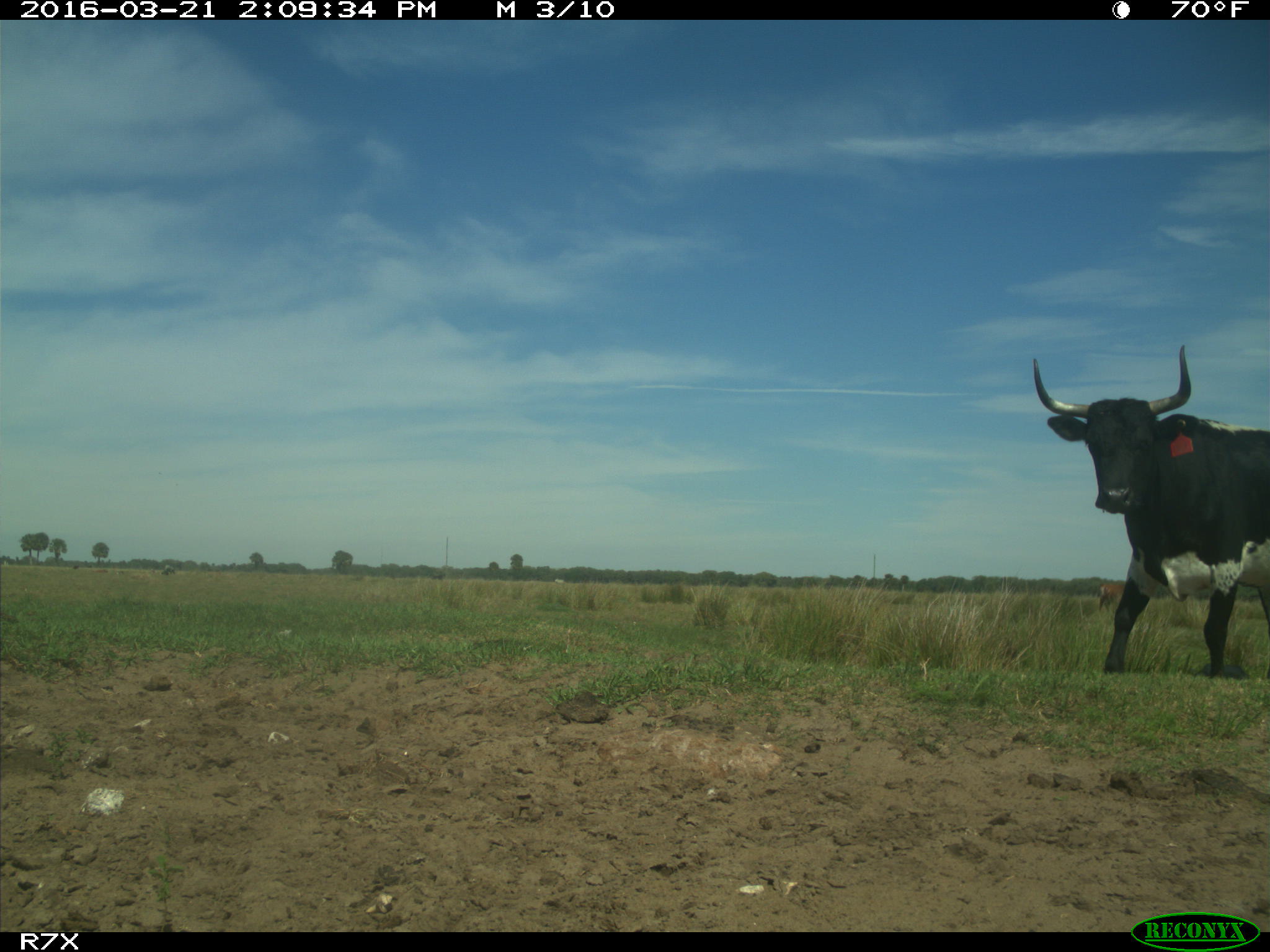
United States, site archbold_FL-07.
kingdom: Animalia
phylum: Chordata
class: Mammalia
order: Artiodactyla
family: Bovidae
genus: Bos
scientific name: Bos taurus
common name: domestic cow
Bos taurus (domestic cow).